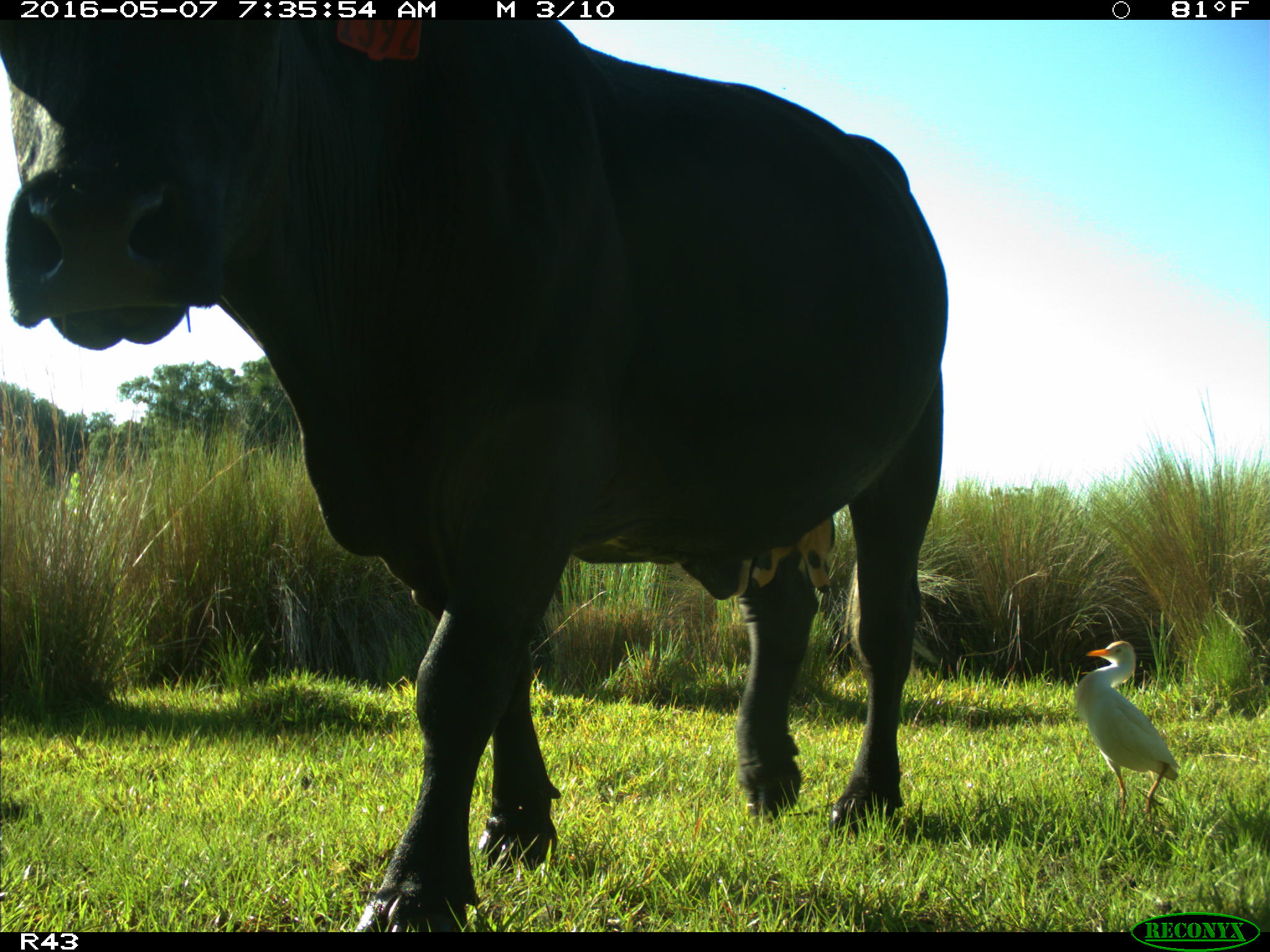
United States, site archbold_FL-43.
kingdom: Animalia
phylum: Chordata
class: Mammalia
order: Artiodactyla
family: Bovidae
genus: Bos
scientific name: Bos taurus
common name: domestic cow